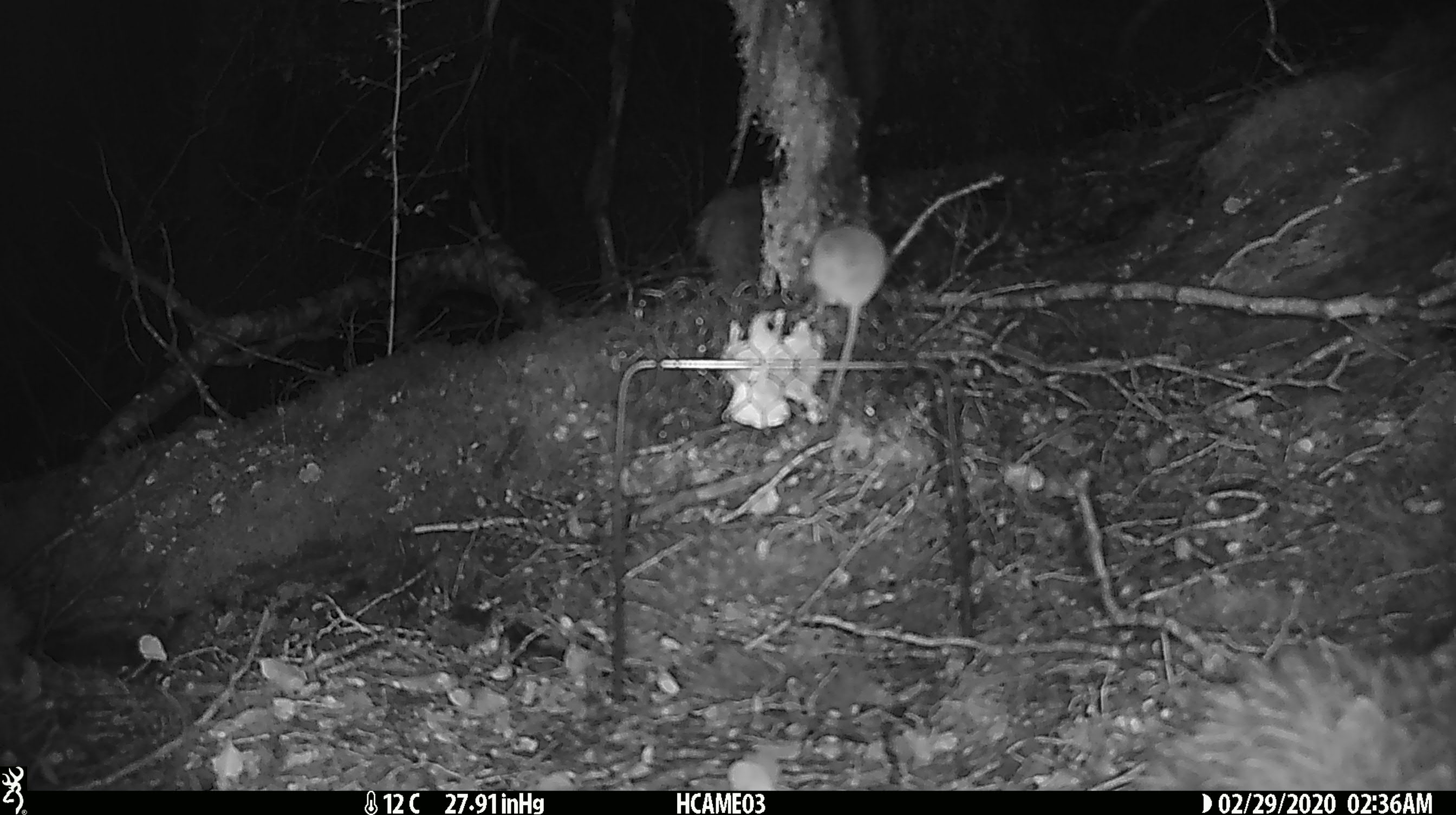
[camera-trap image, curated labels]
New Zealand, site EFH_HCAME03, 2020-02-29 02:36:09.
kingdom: Animalia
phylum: Chordata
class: Mammalia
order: Rodentia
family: Muridae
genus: Mus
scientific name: Mus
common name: mouse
Mouse (Mus).